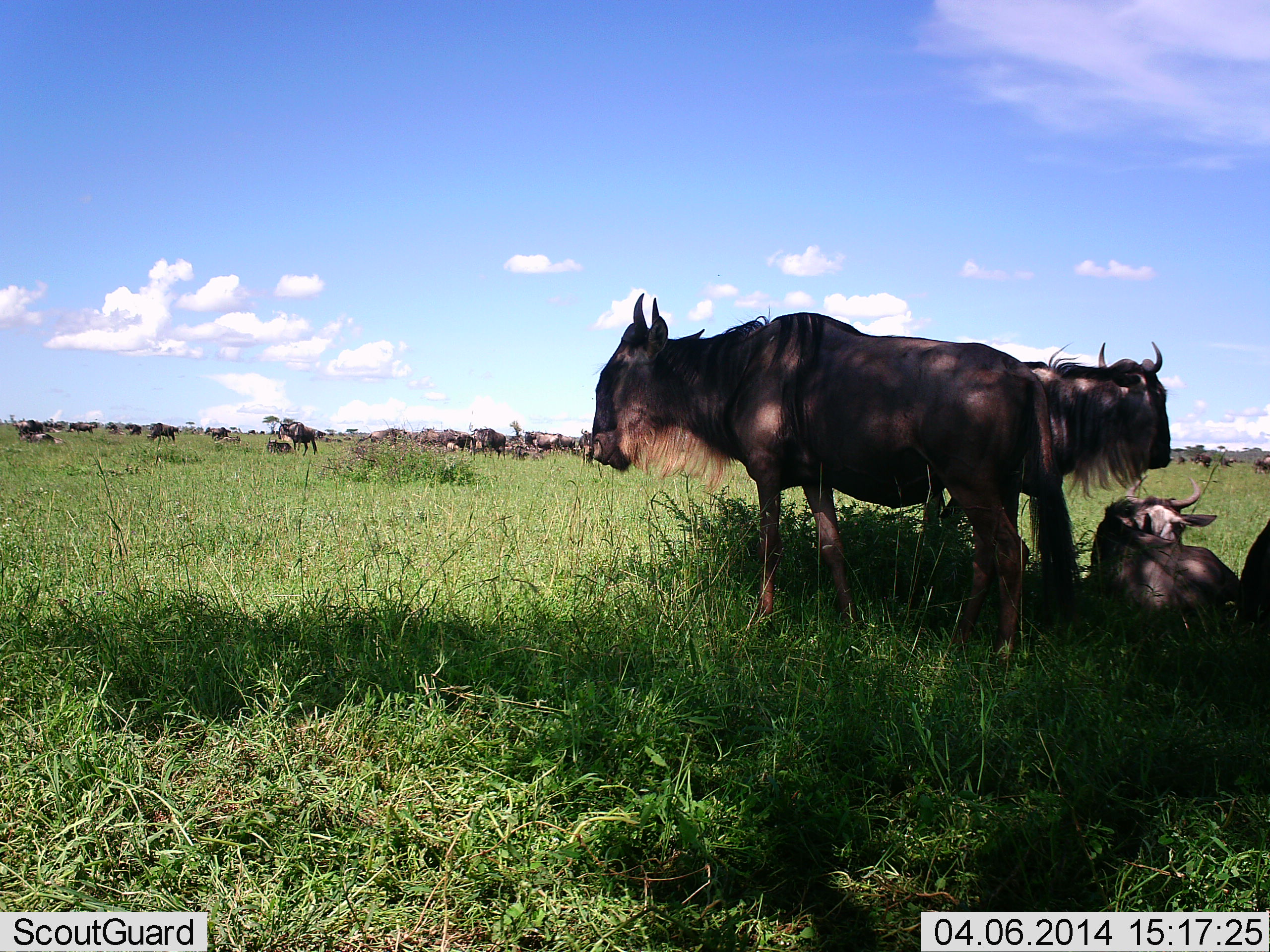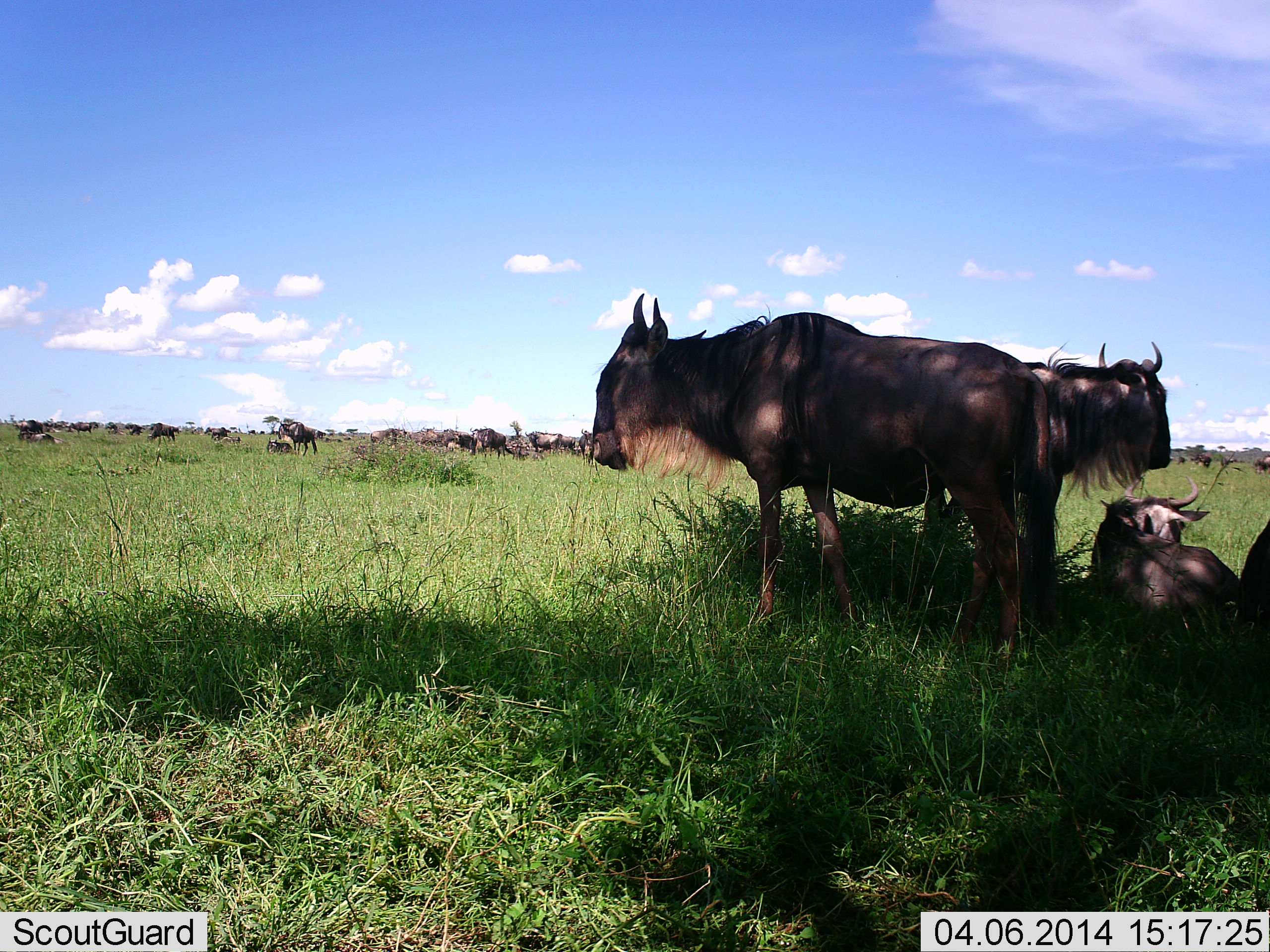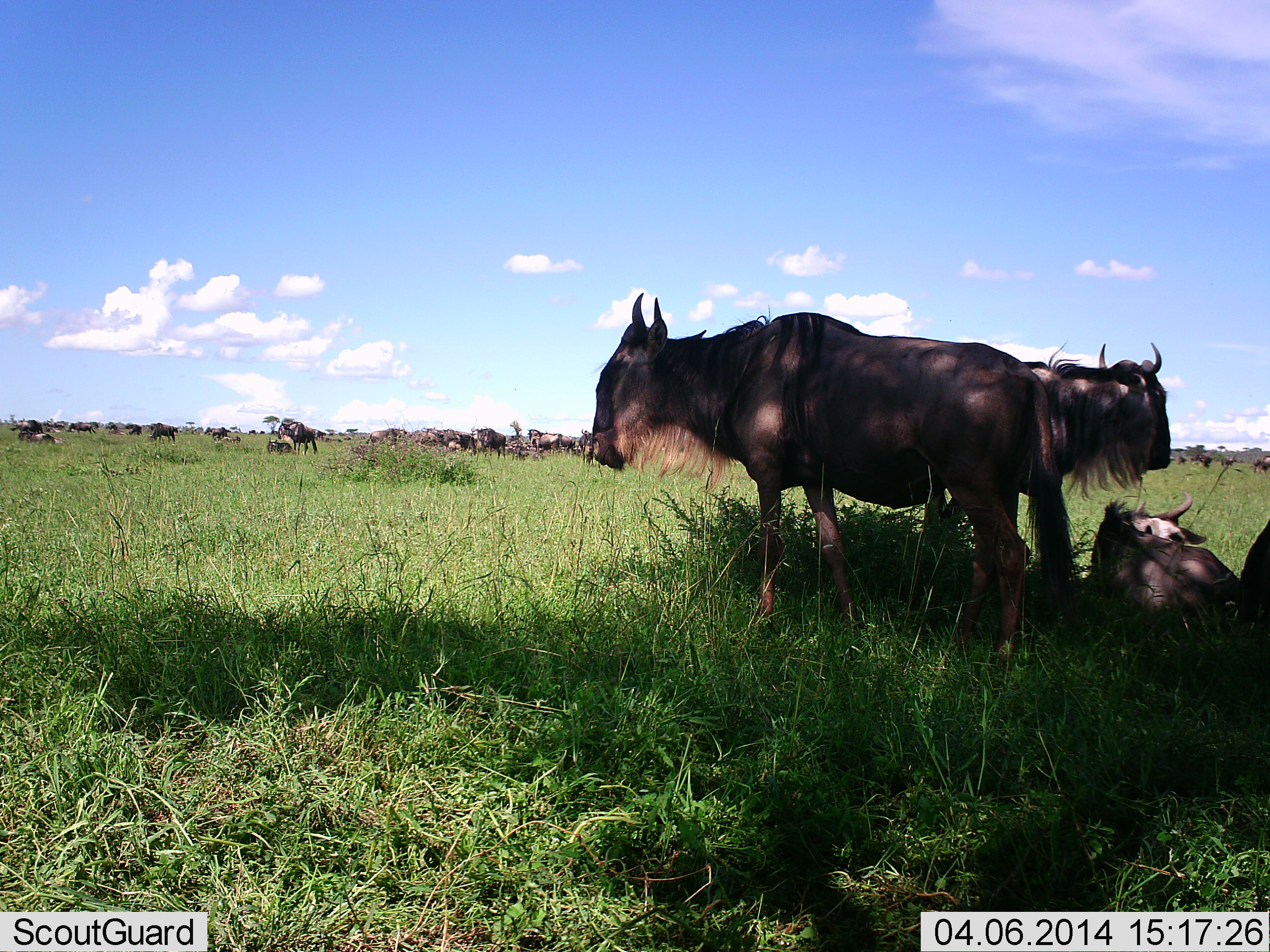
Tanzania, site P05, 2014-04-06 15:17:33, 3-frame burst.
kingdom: Animalia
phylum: Chordata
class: Mammalia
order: Artiodactyla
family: Bovidae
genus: Connochaetes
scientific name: Connochaetes taurinus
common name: blue wildebeest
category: wildebeest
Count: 11-50.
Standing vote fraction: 90%.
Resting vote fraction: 100%.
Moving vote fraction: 30%.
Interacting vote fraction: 10%.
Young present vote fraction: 10%.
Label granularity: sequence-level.